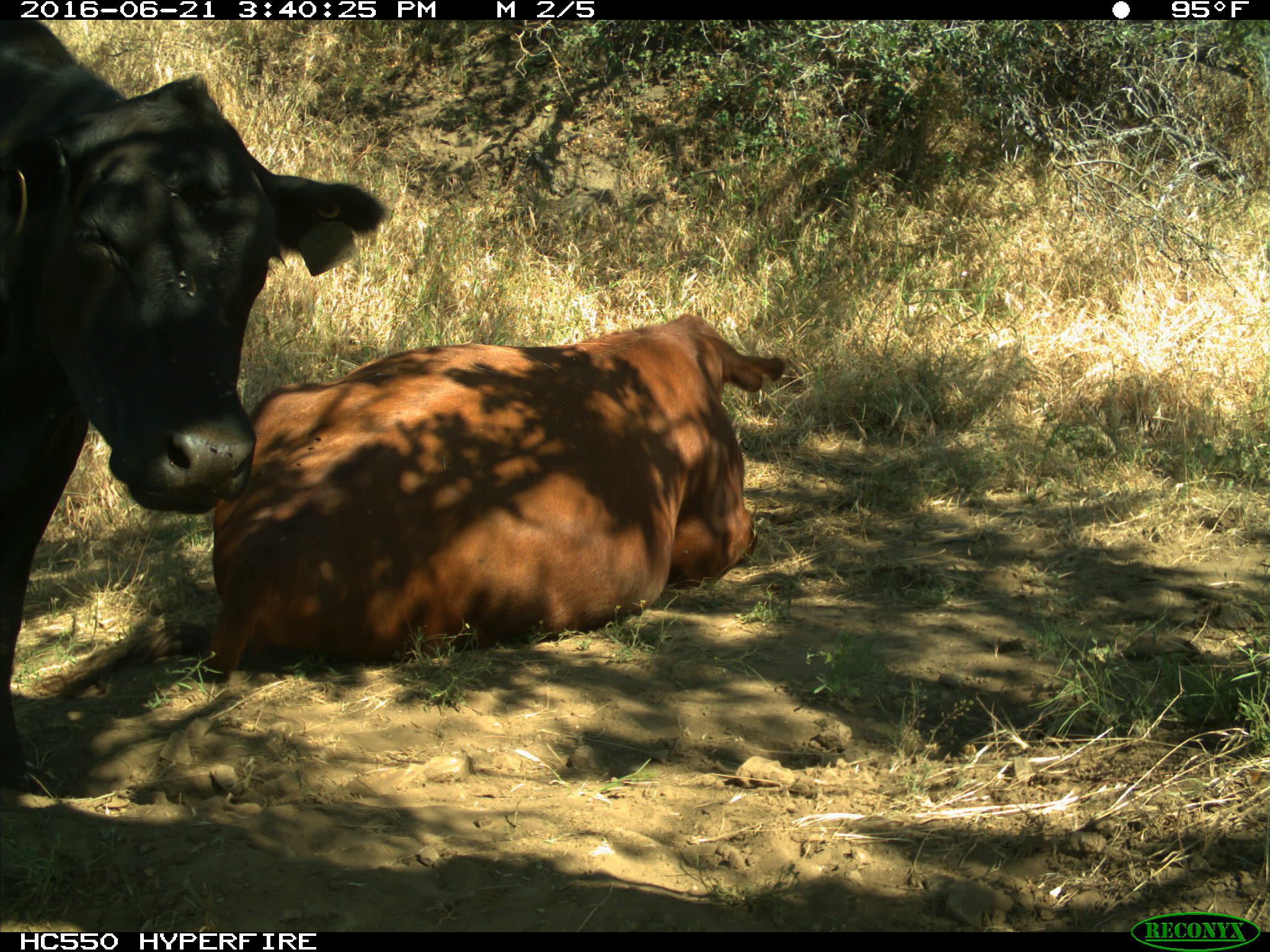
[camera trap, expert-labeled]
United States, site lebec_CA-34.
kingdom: Animalia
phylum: Chordata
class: Mammalia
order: Artiodactyla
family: Bovidae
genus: Bos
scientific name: Bos taurus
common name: domestic cow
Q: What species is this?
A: Bos taurus (domestic cow).